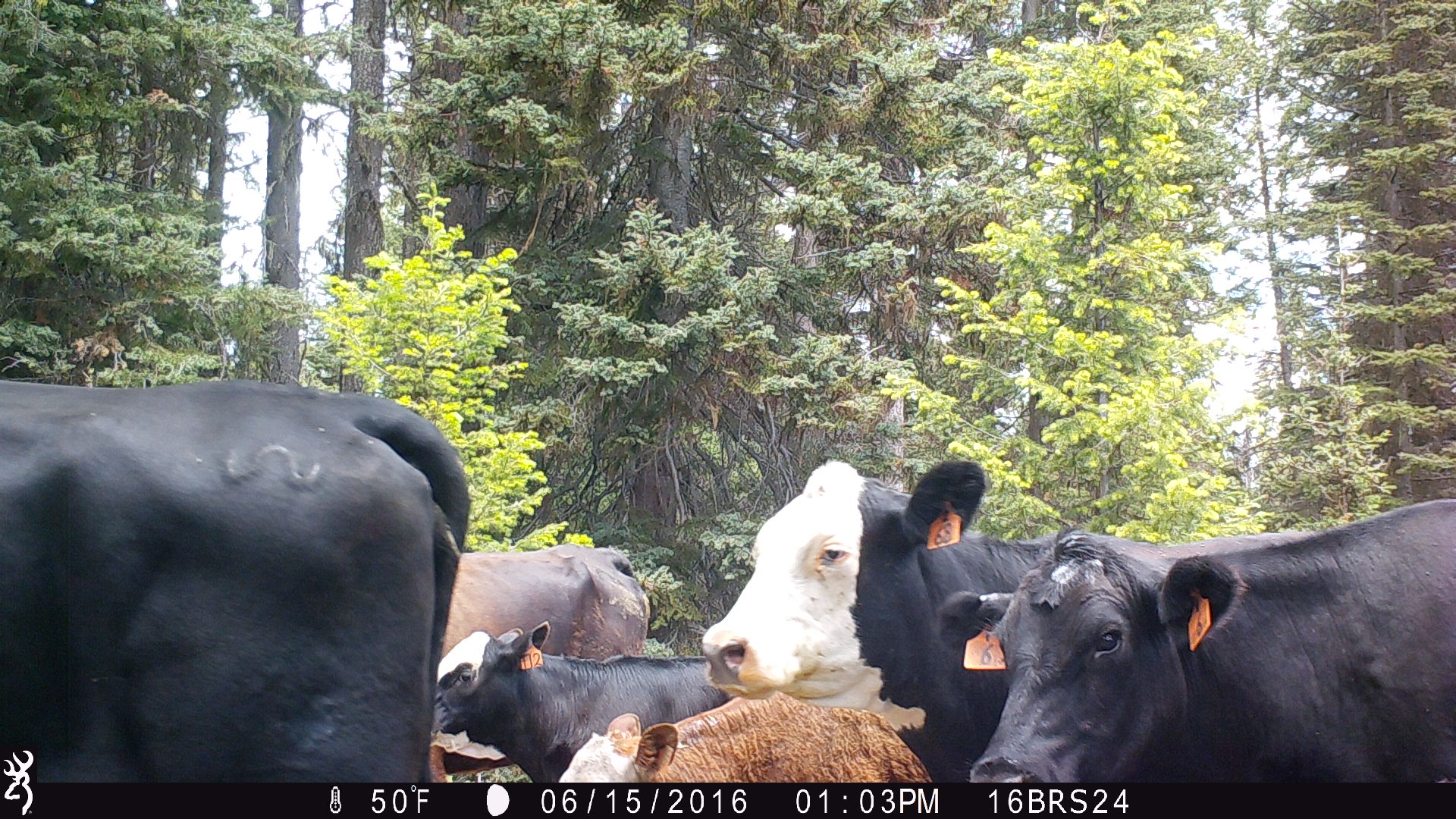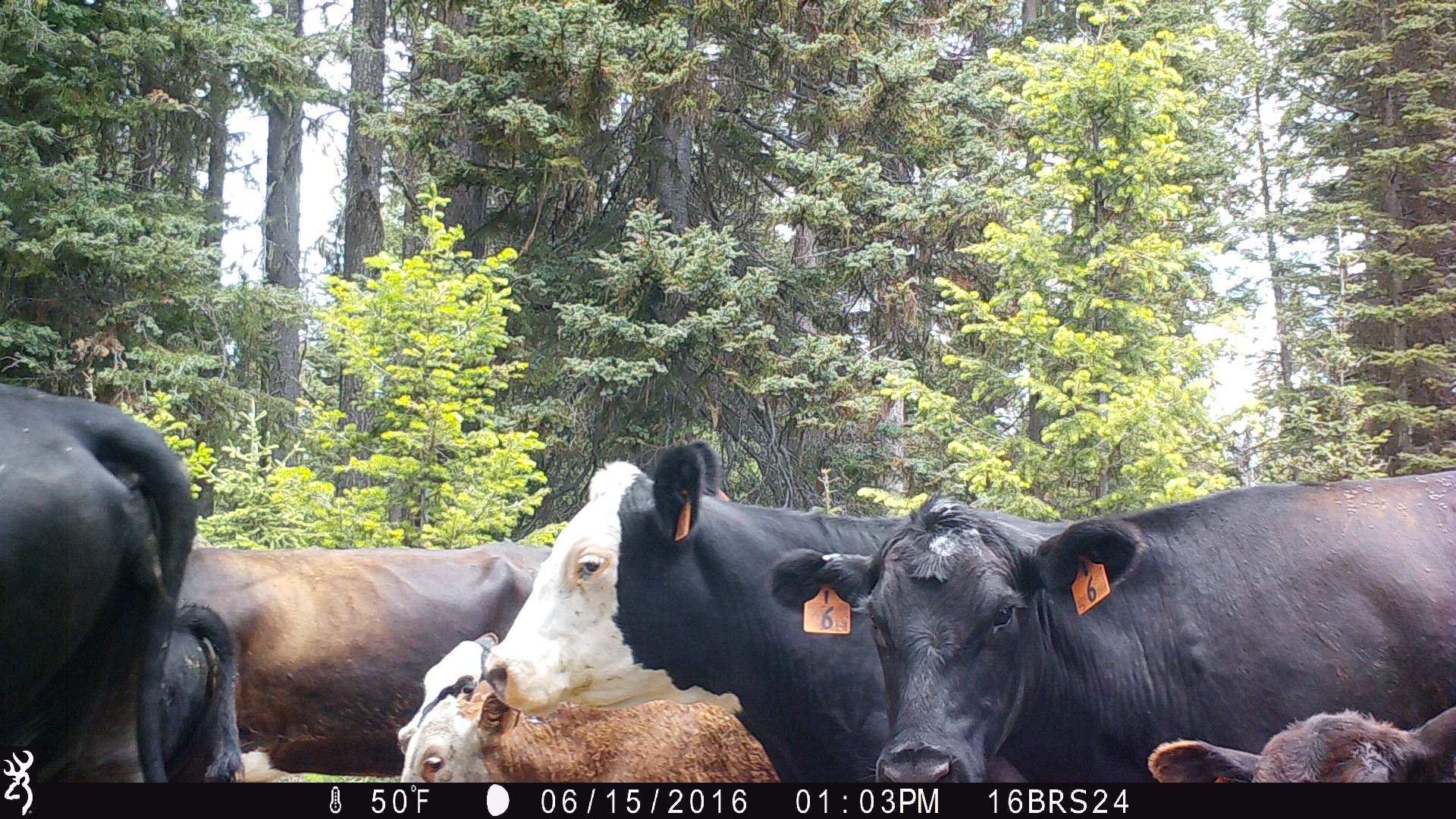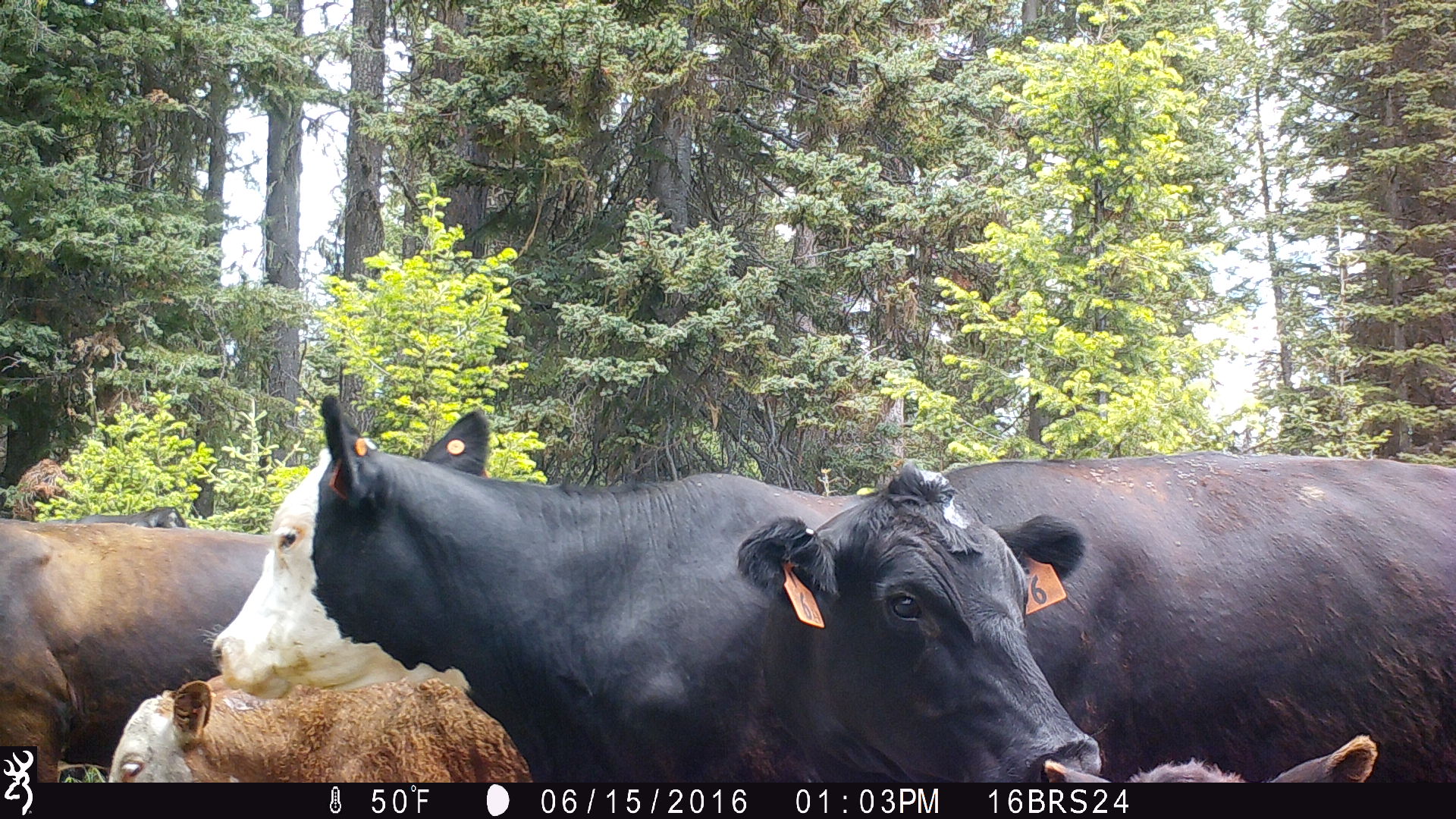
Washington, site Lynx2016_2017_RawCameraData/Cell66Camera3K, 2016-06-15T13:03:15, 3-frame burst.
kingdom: Animalia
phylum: Chordata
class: Mammalia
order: Artiodactyla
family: Bovidae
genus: Bos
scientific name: Bos taurus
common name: domestic cattle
Domestic cattle (Bos taurus). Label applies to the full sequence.